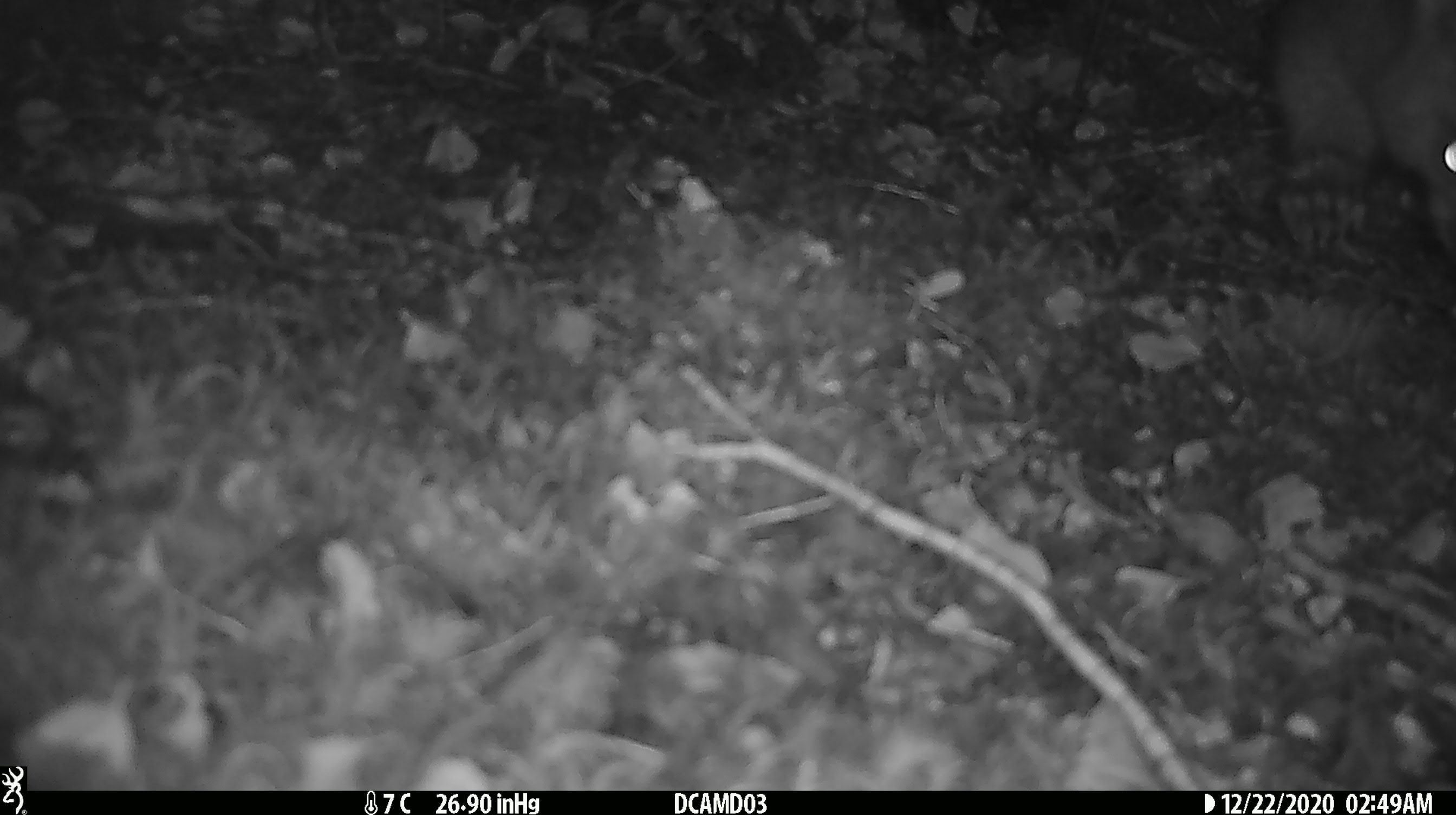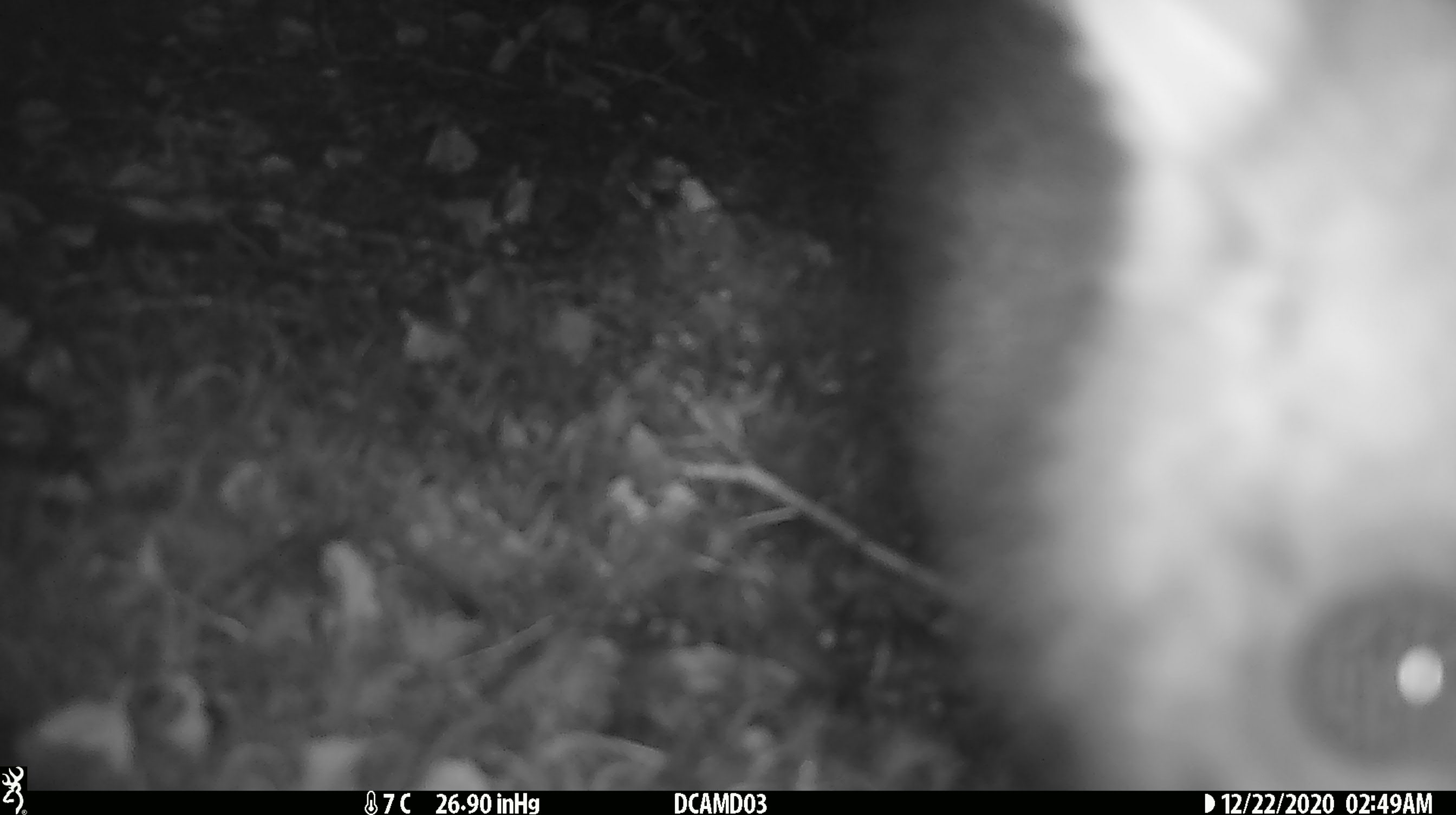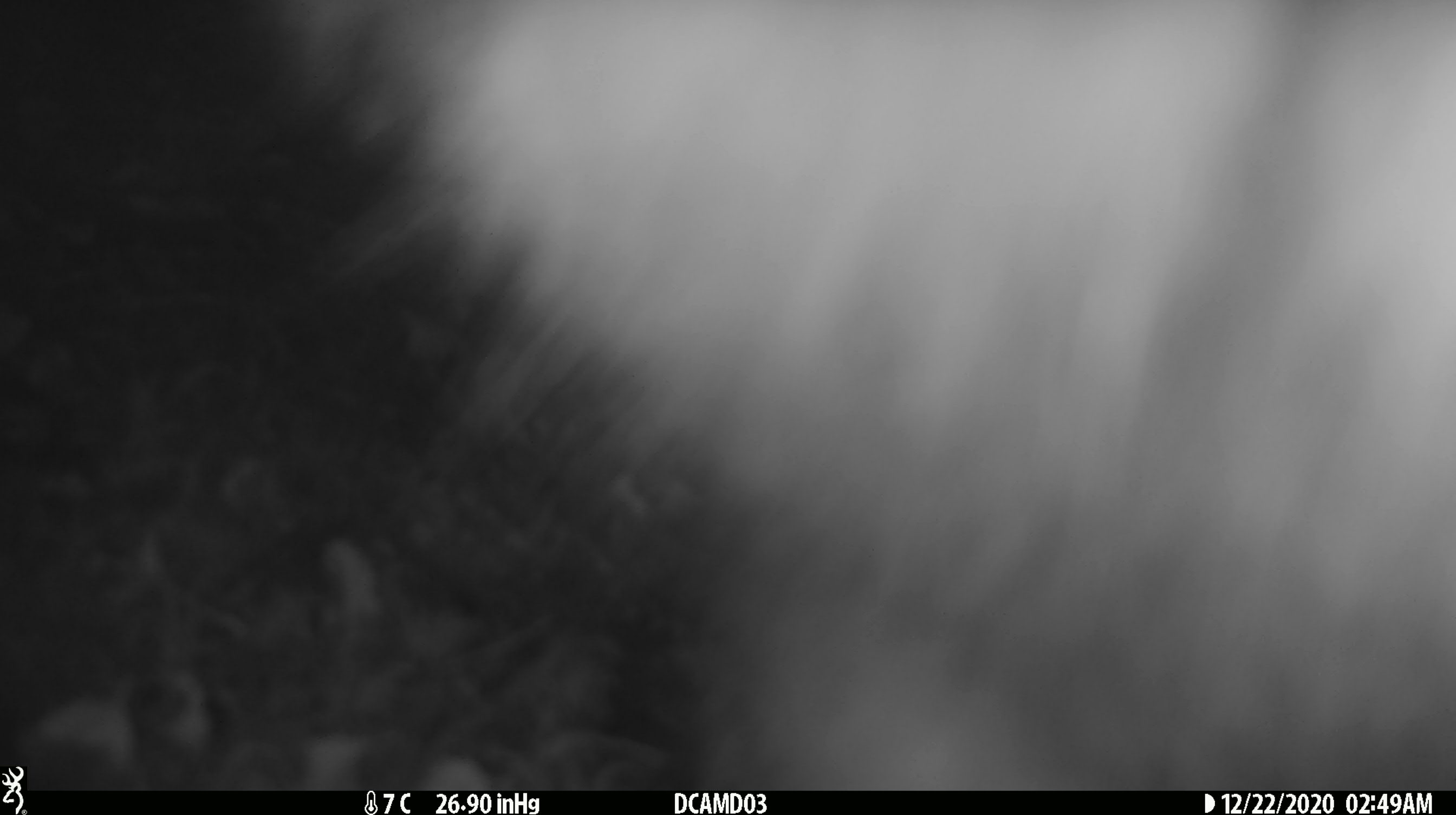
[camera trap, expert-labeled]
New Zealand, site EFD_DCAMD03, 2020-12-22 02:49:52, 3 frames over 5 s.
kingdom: Animalia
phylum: Chordata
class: Mammalia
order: Diprotodontia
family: Phalangeridae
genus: Trichosurus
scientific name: Trichosurus vulpecula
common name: common brushtail possum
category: possum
Possum (common brushtail possum) (Trichosurus vulpecula).